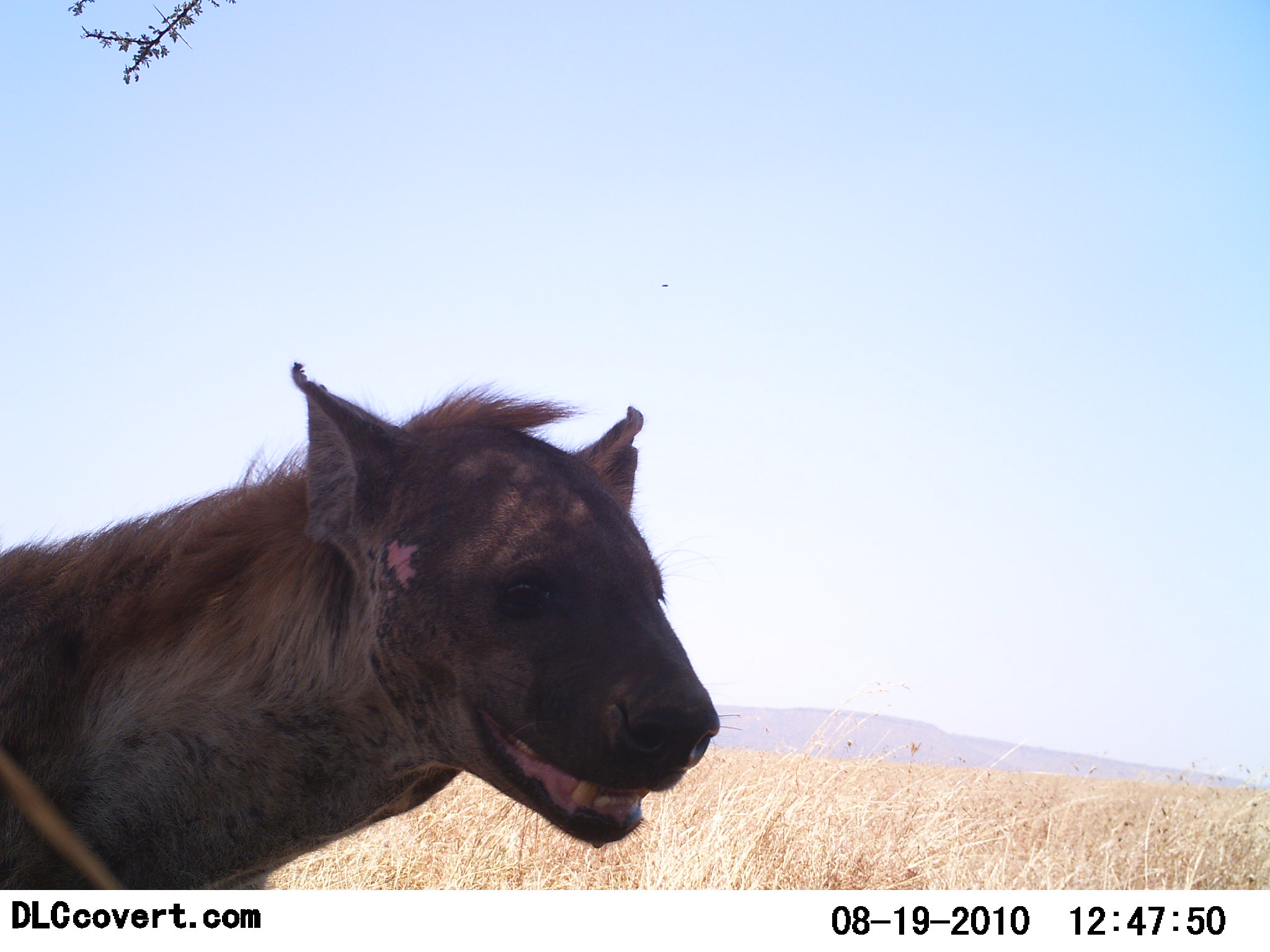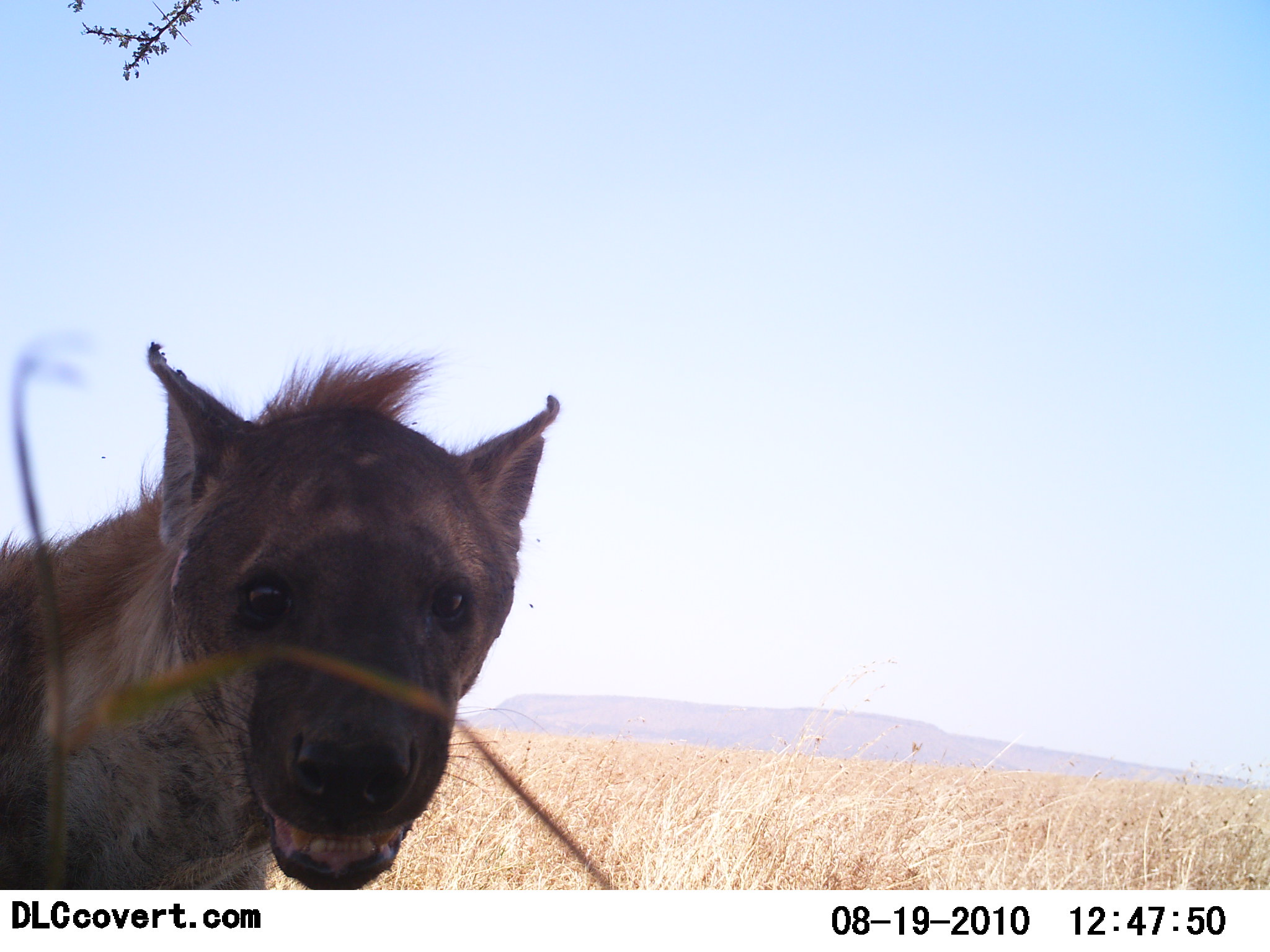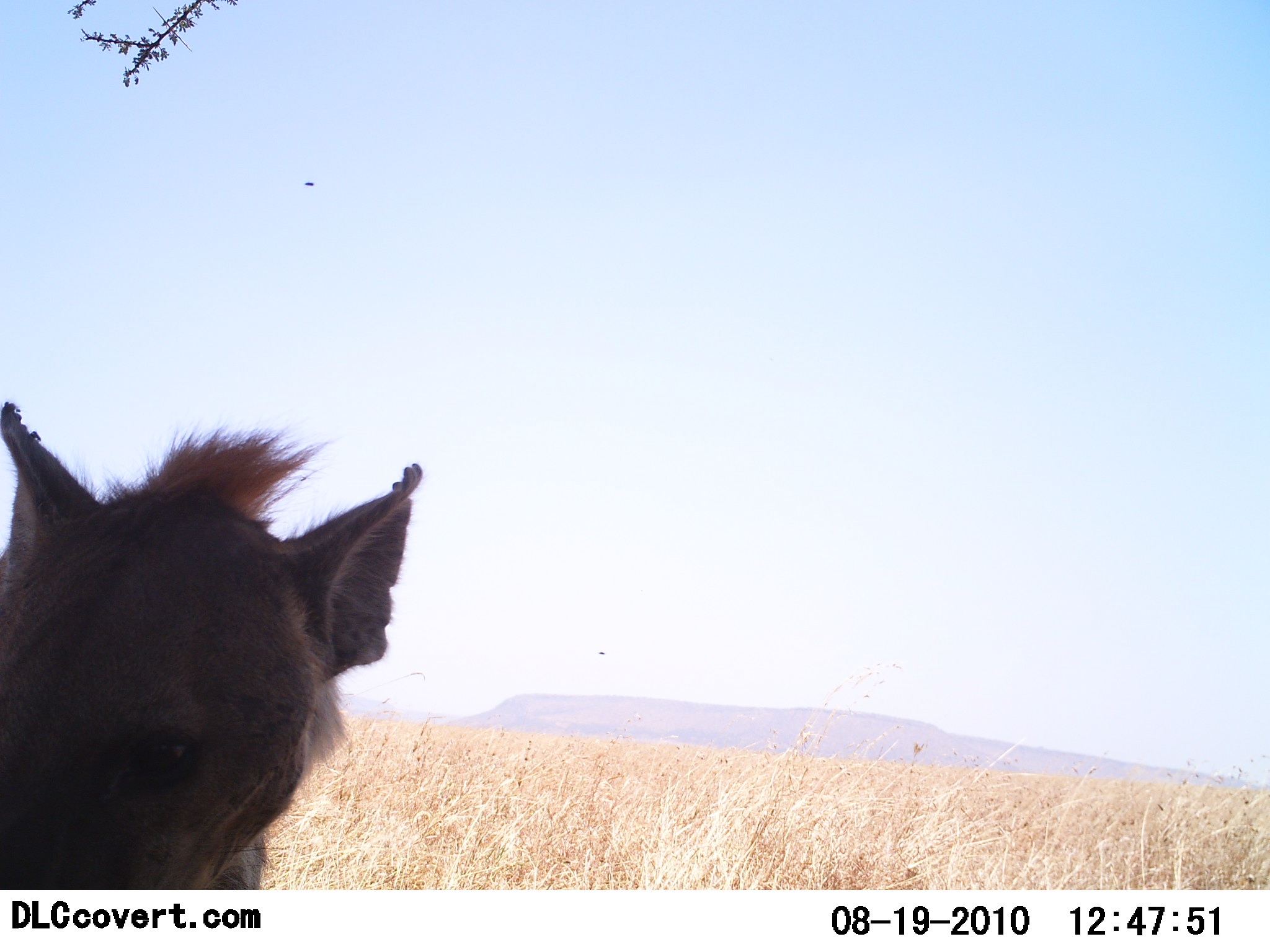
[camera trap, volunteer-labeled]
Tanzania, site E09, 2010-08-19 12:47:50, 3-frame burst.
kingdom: Animalia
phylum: Chordata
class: Mammalia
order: Carnivora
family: Hyaenidae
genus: Crocuta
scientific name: Crocuta crocuta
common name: spotted hyena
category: hyenaspotted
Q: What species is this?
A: Hyenaspotted (spotted hyena) (Crocuta crocuta).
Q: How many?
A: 1.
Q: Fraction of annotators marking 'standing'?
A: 71%.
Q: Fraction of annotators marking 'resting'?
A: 6%.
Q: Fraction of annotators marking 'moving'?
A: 12%.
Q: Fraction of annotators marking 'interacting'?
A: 24%.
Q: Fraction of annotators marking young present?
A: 6%.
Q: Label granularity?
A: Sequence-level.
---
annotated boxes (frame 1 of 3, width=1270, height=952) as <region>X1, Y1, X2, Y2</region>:
animal: <region>0, 362, 742, 891</region>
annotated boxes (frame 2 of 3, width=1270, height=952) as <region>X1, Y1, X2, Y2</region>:
animal: <region>0, 342, 560, 891</region>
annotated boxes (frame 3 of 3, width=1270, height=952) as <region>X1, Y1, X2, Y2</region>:
animal: <region>0, 402, 424, 891</region>